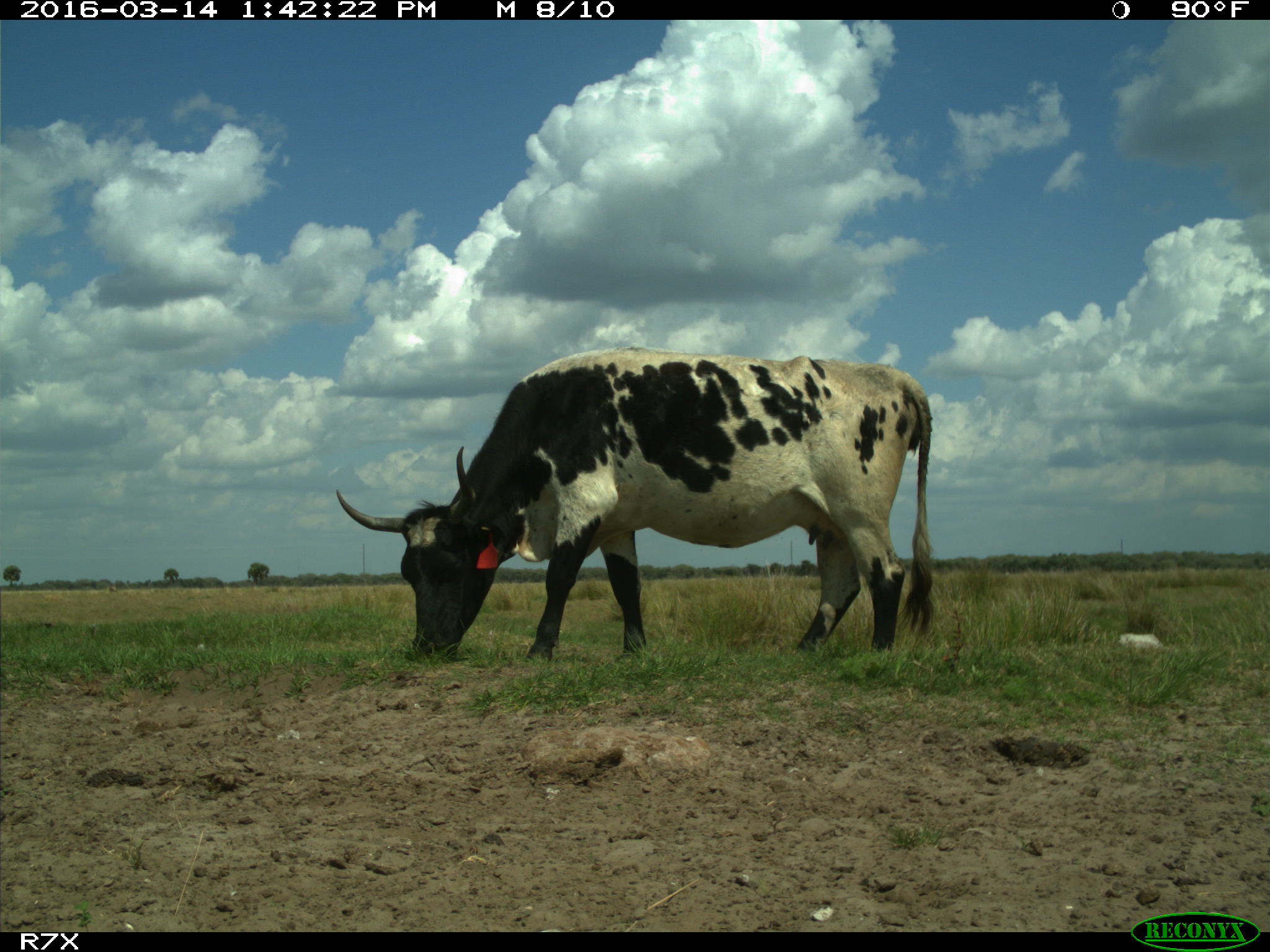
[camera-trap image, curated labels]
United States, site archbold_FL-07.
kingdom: Animalia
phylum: Chordata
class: Mammalia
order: Artiodactyla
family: Bovidae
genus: Bos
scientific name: Bos taurus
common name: domestic cow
Bos taurus (domestic cow).